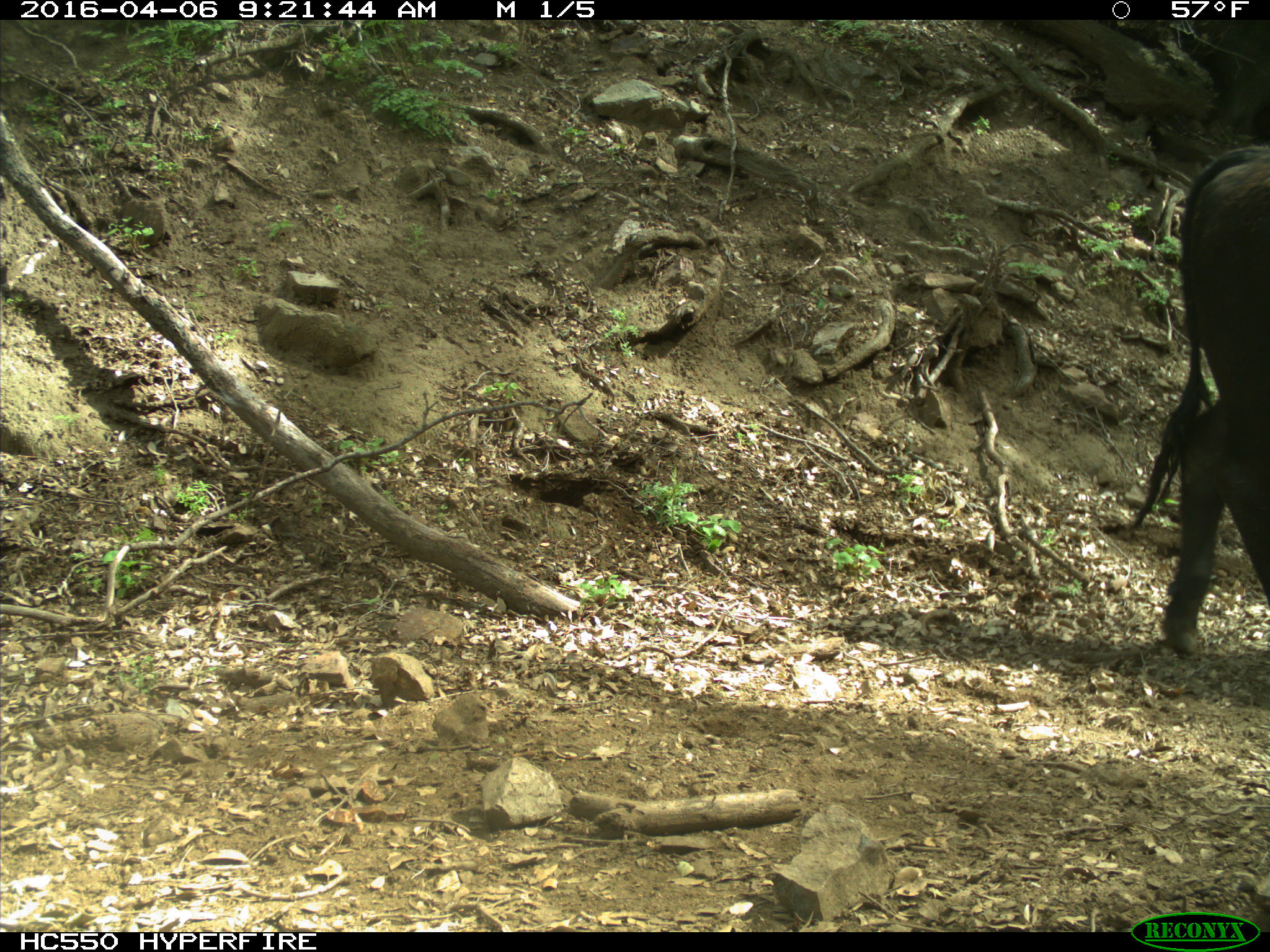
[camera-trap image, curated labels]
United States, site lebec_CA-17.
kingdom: Animalia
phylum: Chordata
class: Mammalia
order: Artiodactyla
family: Bovidae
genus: Bos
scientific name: Bos taurus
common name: domestic cow